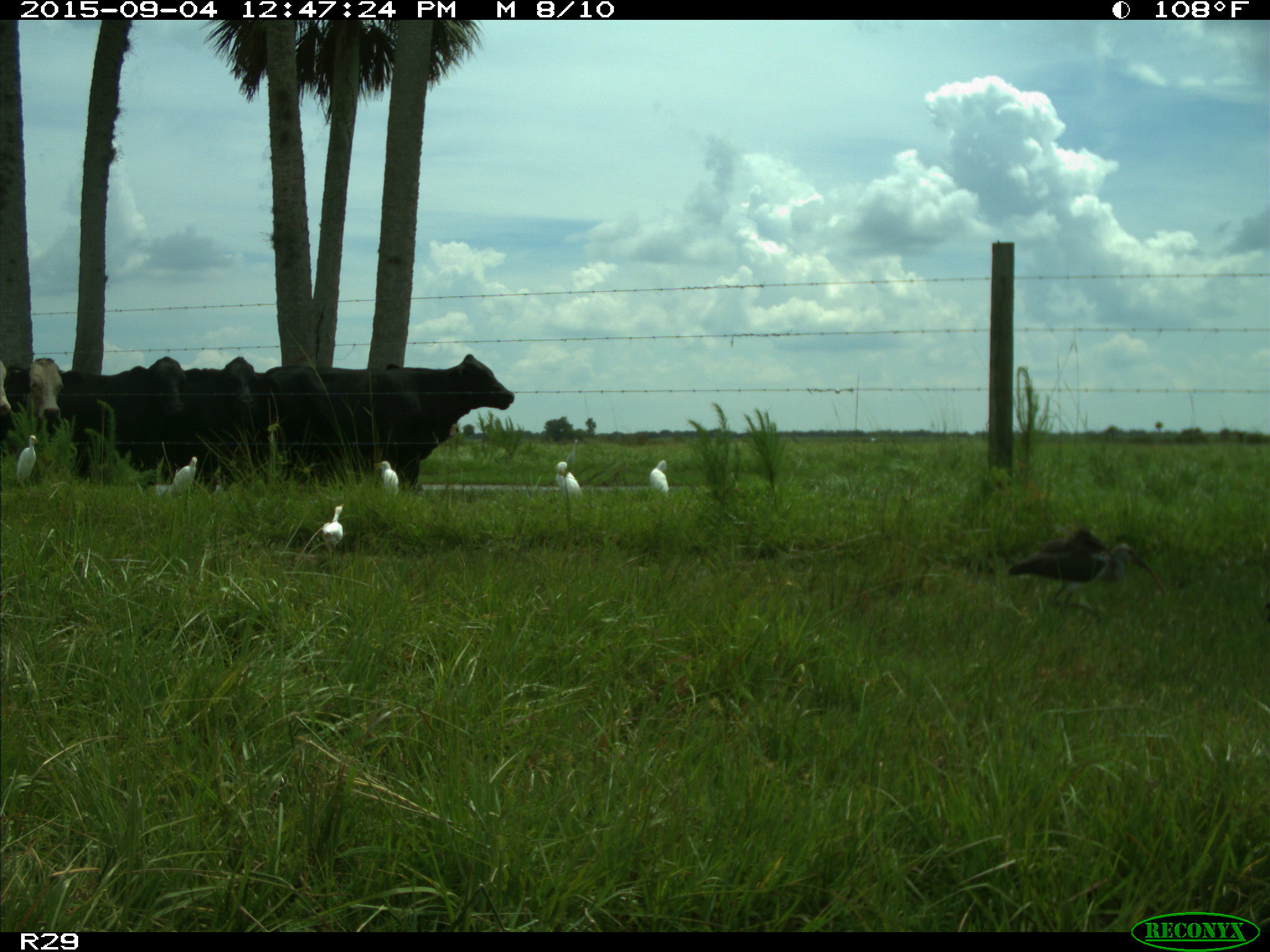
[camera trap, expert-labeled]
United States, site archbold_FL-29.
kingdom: Animalia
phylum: Chordata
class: Mammalia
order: Artiodactyla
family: Bovidae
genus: Bos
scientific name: Bos taurus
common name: domestic cow